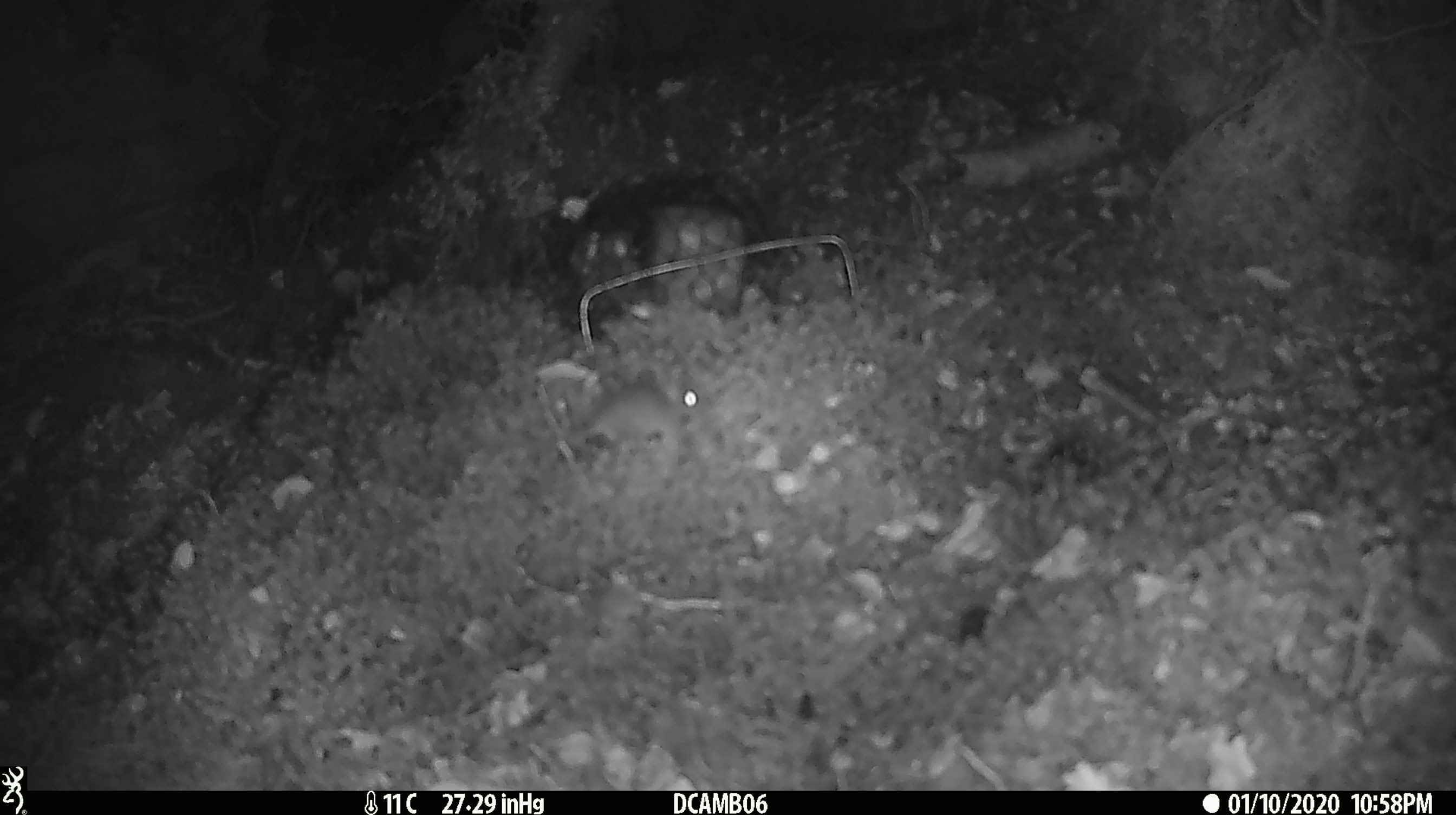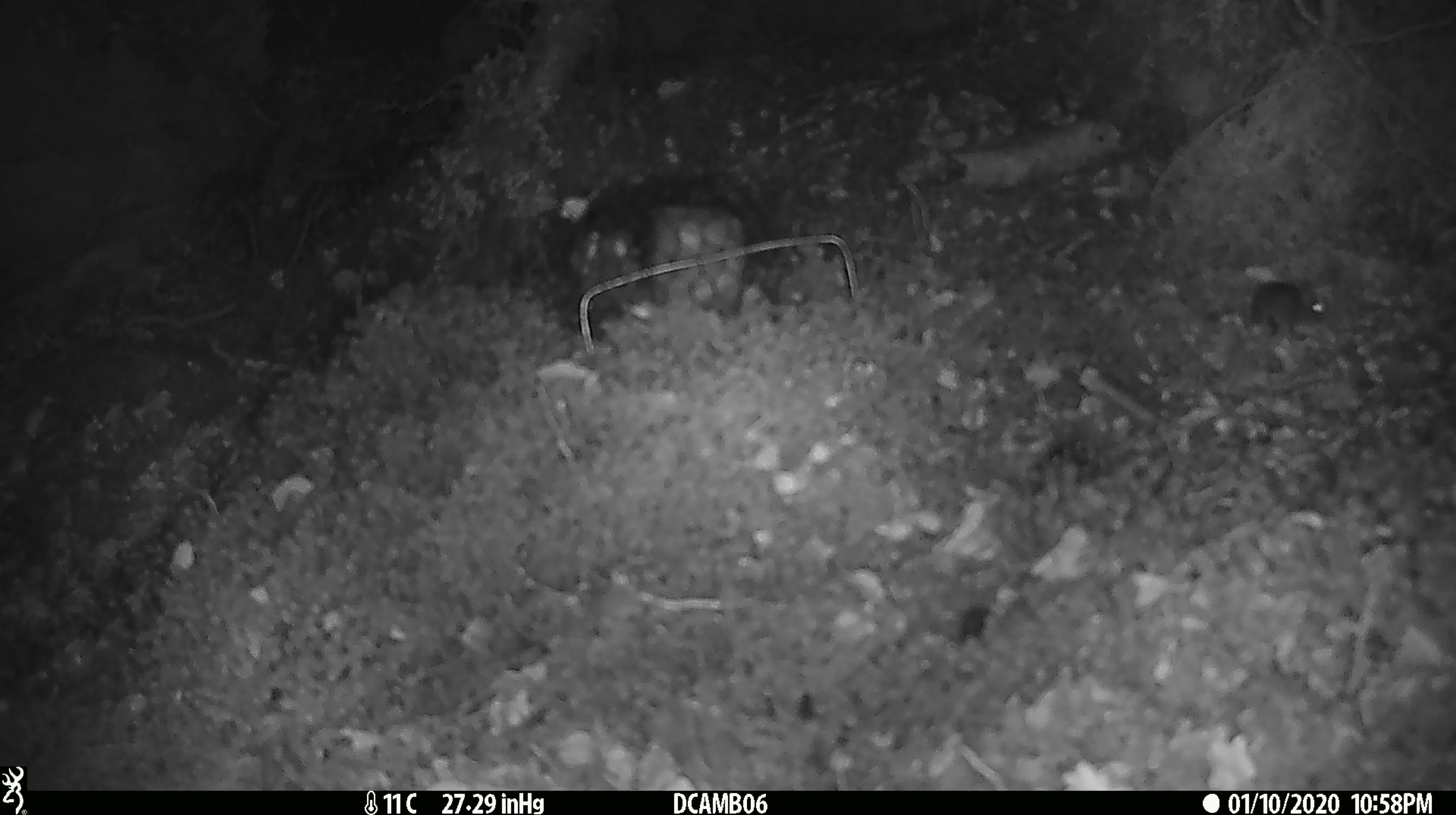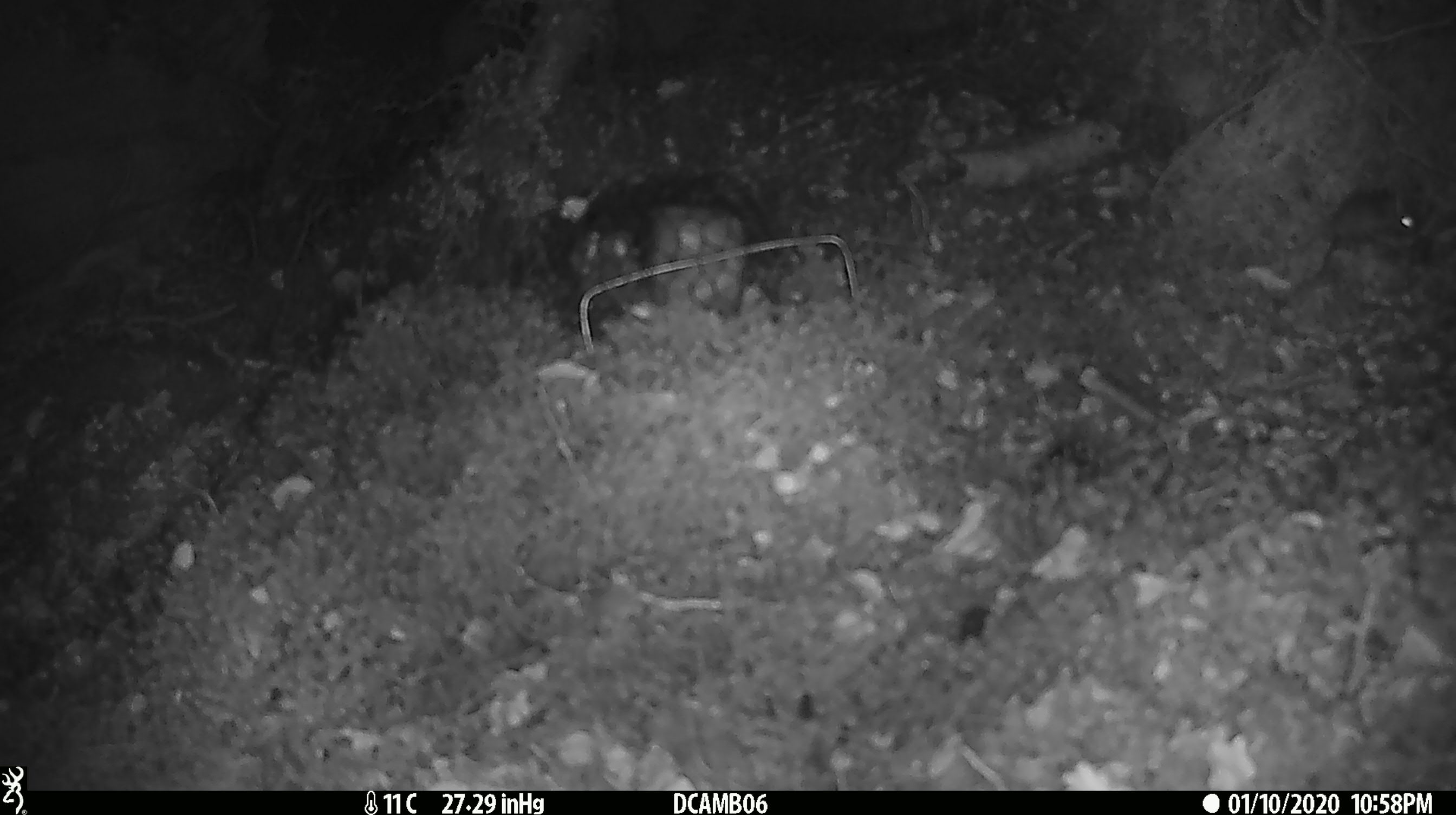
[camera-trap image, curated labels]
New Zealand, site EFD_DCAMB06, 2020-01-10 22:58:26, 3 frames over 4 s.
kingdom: Animalia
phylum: Chordata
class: Mammalia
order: Rodentia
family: Muridae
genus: Mus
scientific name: Mus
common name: mouse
Mouse (Mus).